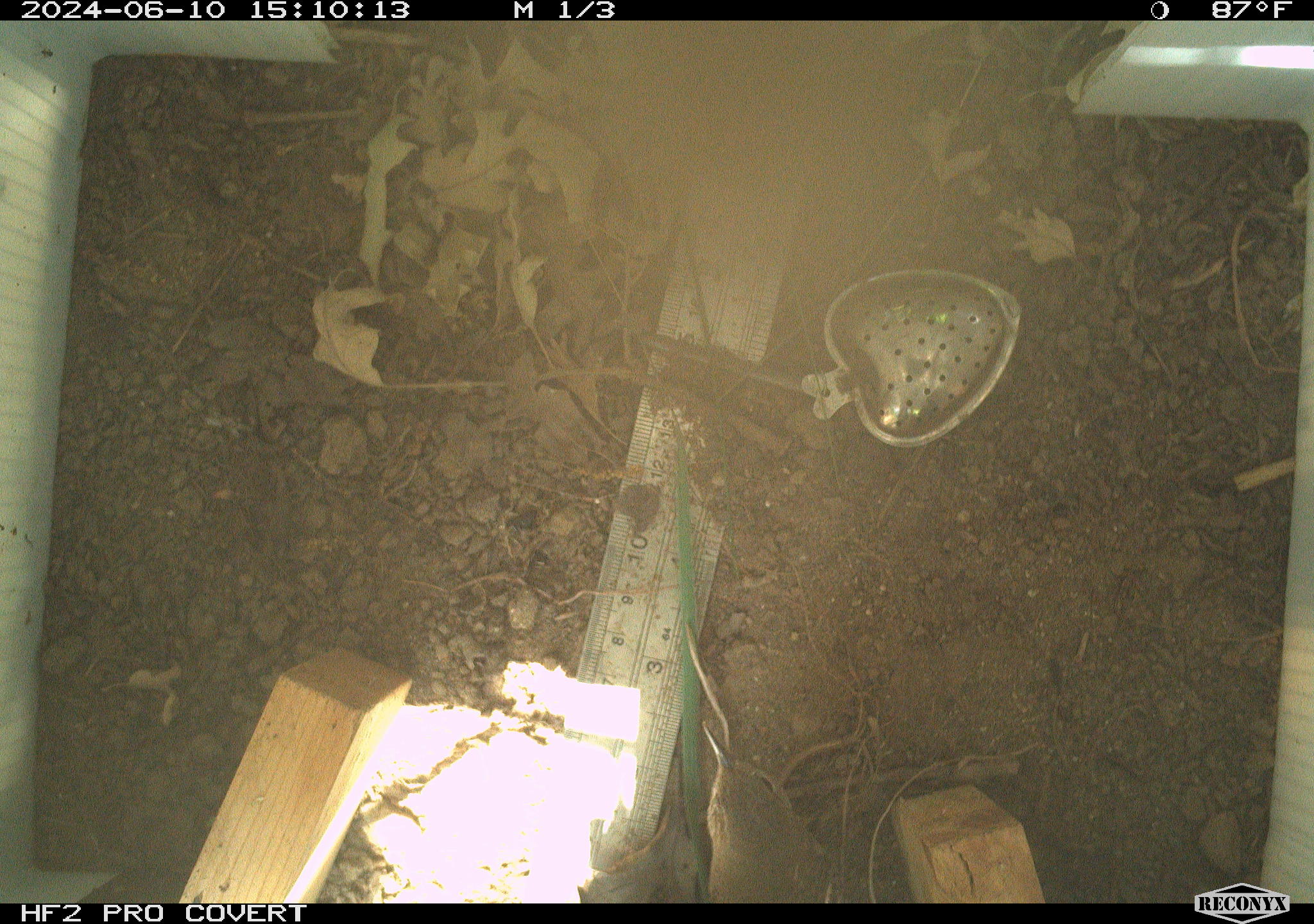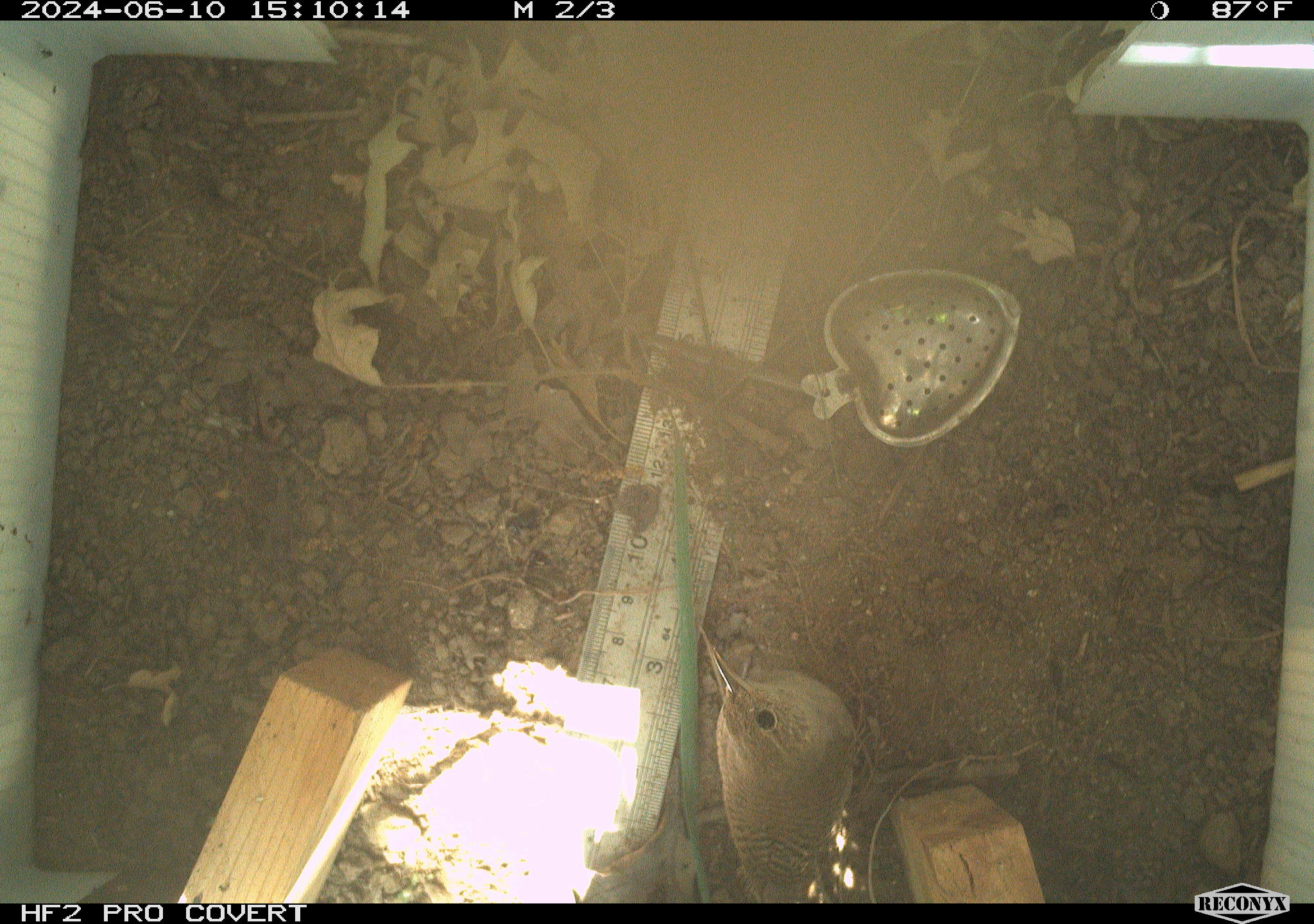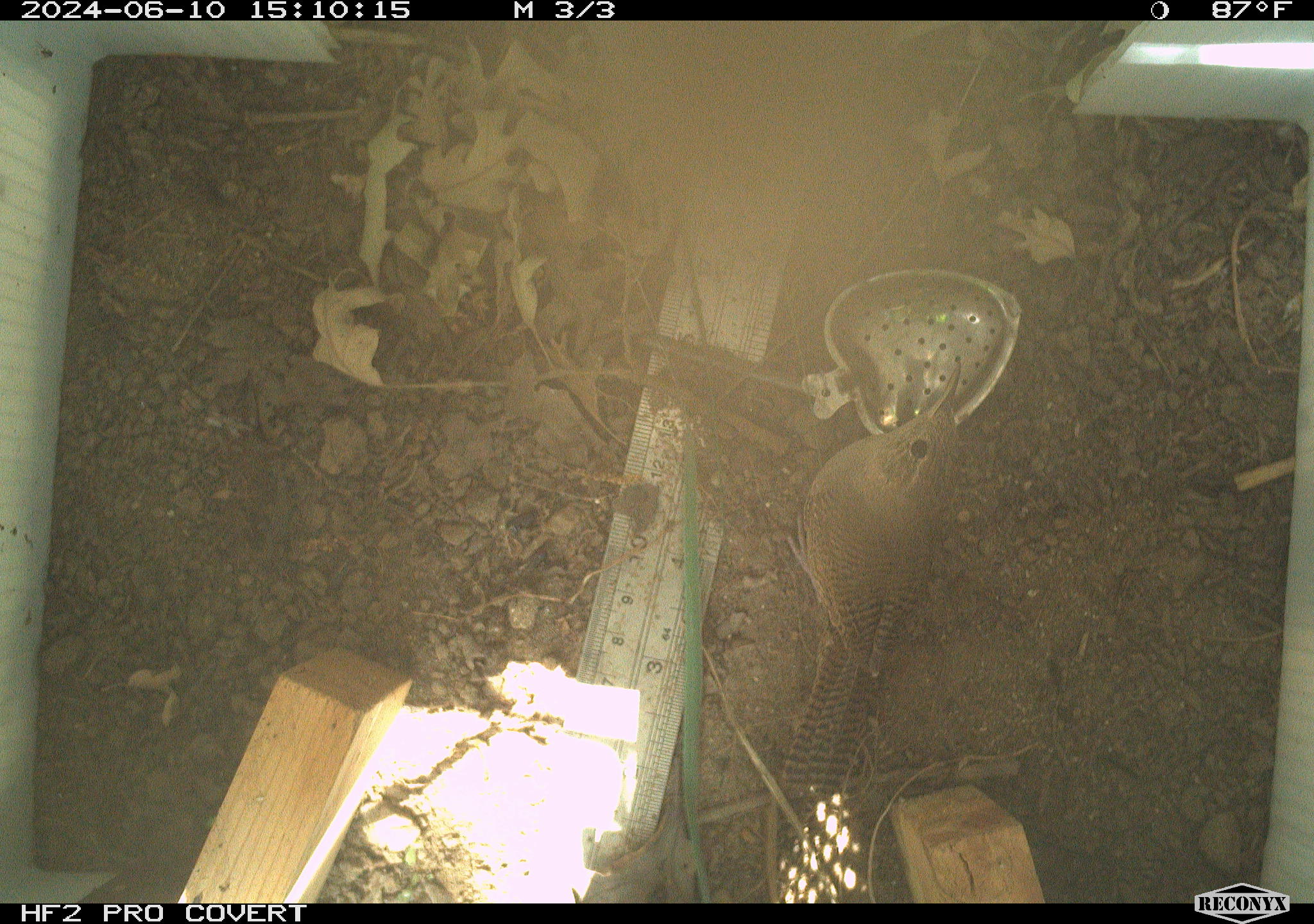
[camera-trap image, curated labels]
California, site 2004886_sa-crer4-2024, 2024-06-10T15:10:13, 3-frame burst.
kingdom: Animalia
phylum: Chordata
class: Aves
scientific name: Aves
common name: bird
Bird (Aves).